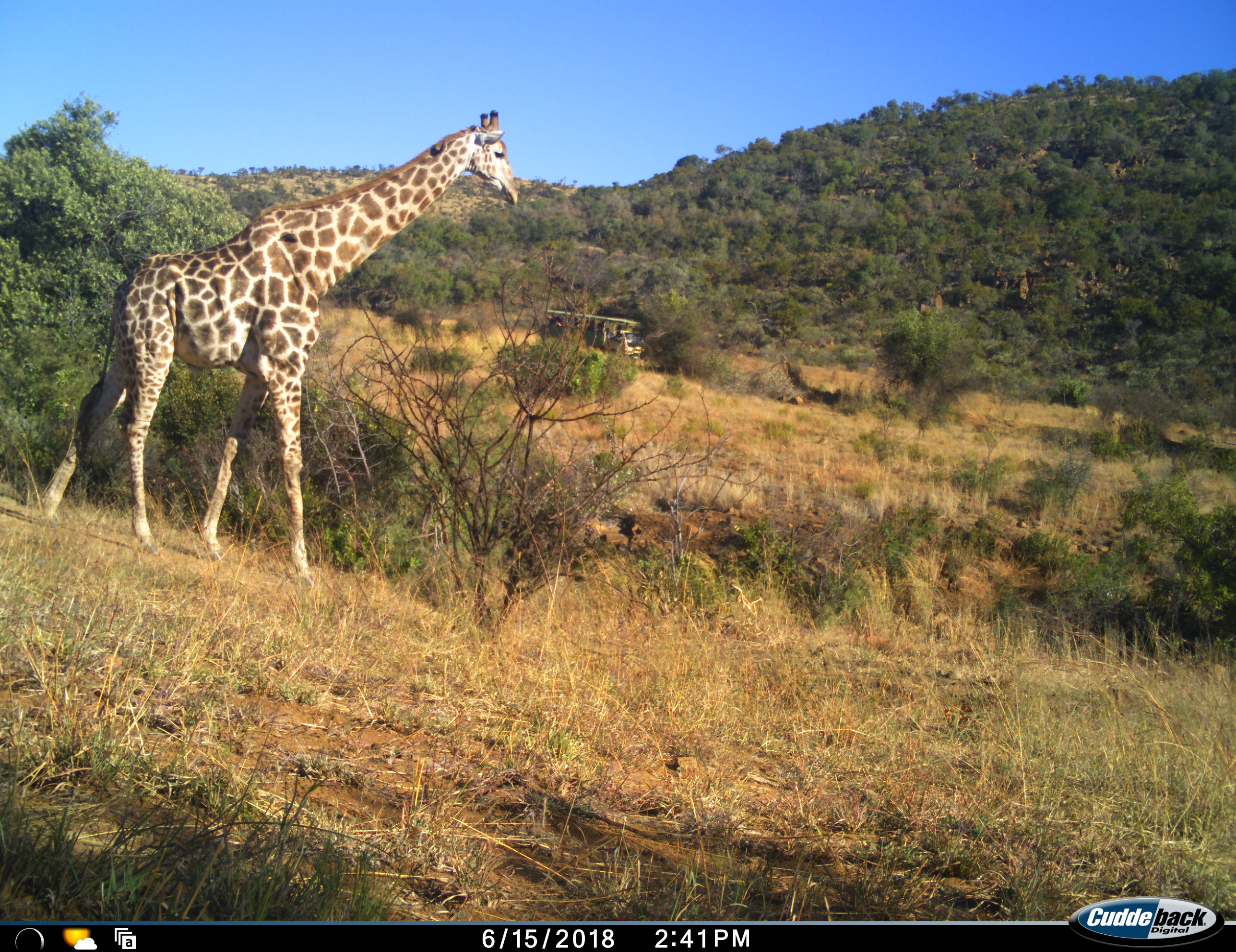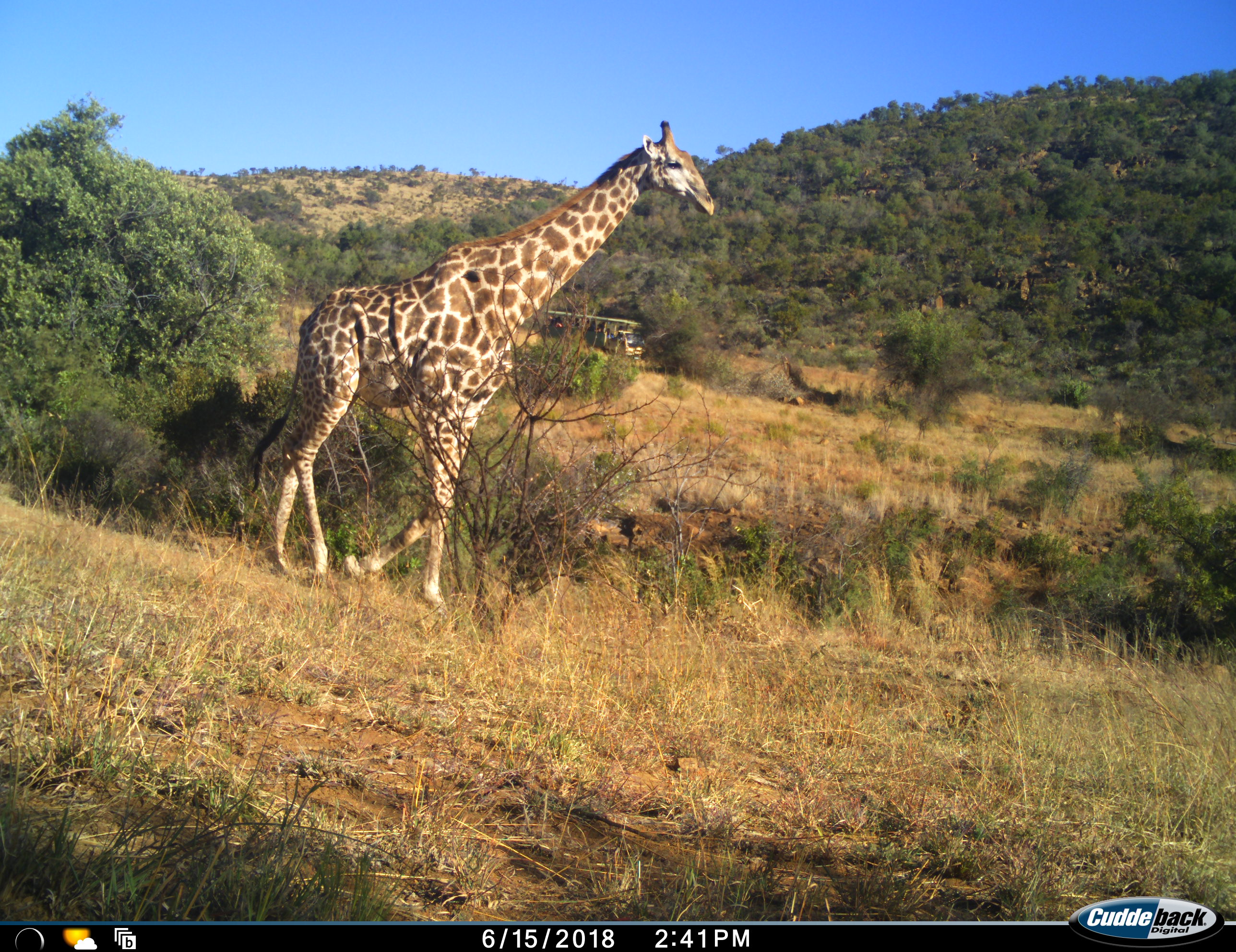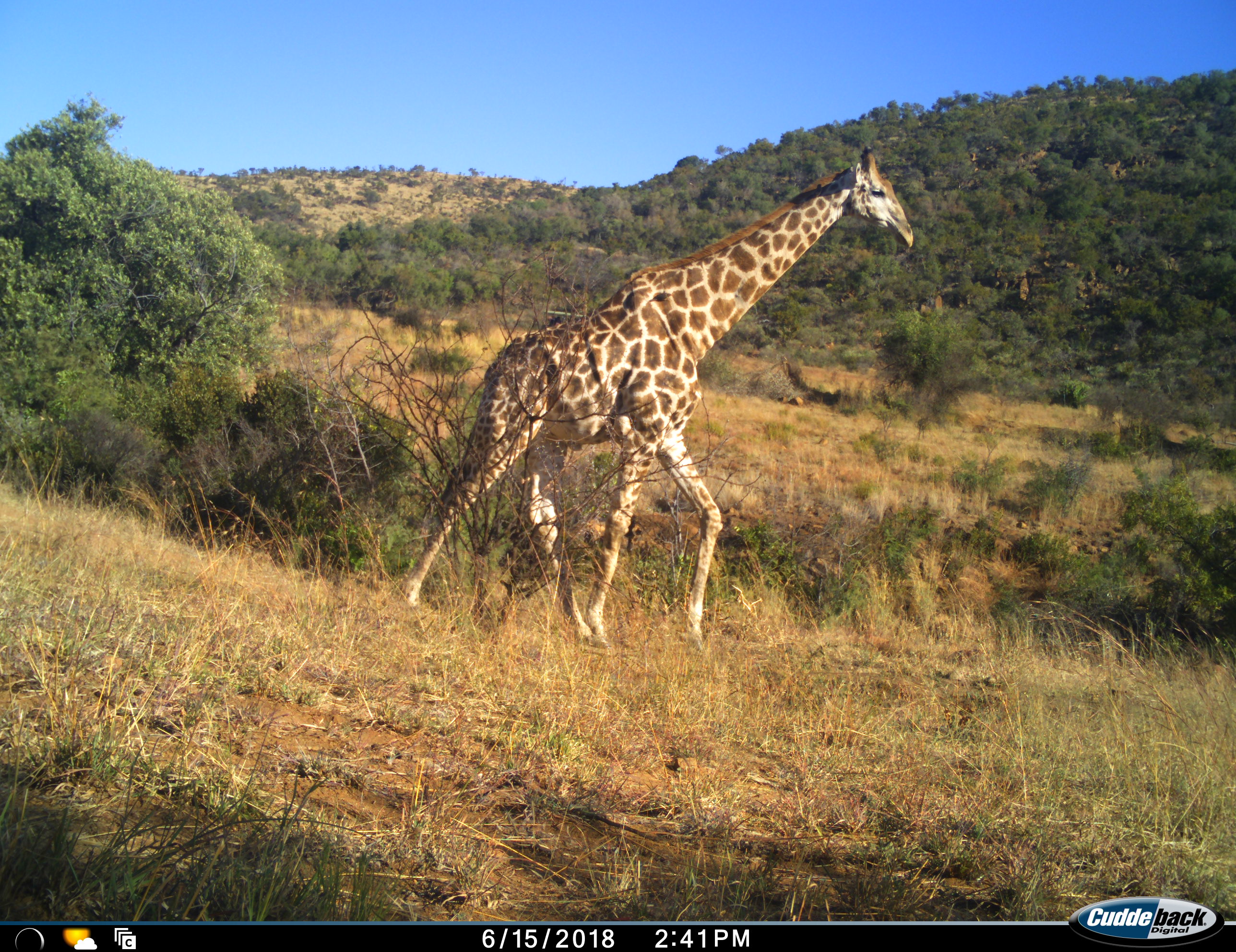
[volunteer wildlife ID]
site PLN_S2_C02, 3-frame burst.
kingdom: Animalia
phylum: Chordata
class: Mammalia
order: Artiodactyla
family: Giraffidae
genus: Giraffa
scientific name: Giraffa camelopardalis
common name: giraffe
Giraffe (Giraffa camelopardalis), count 1. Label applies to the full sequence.